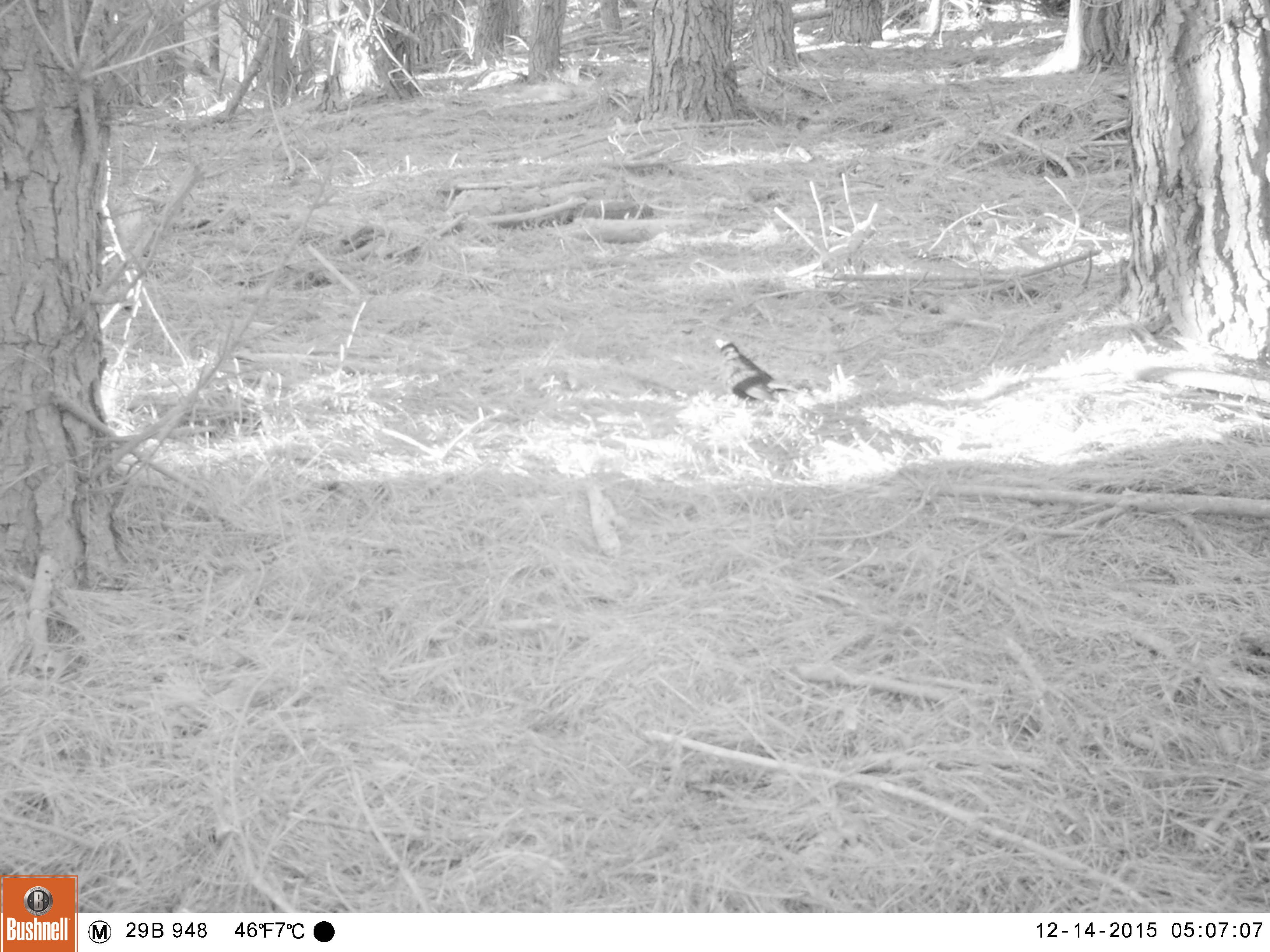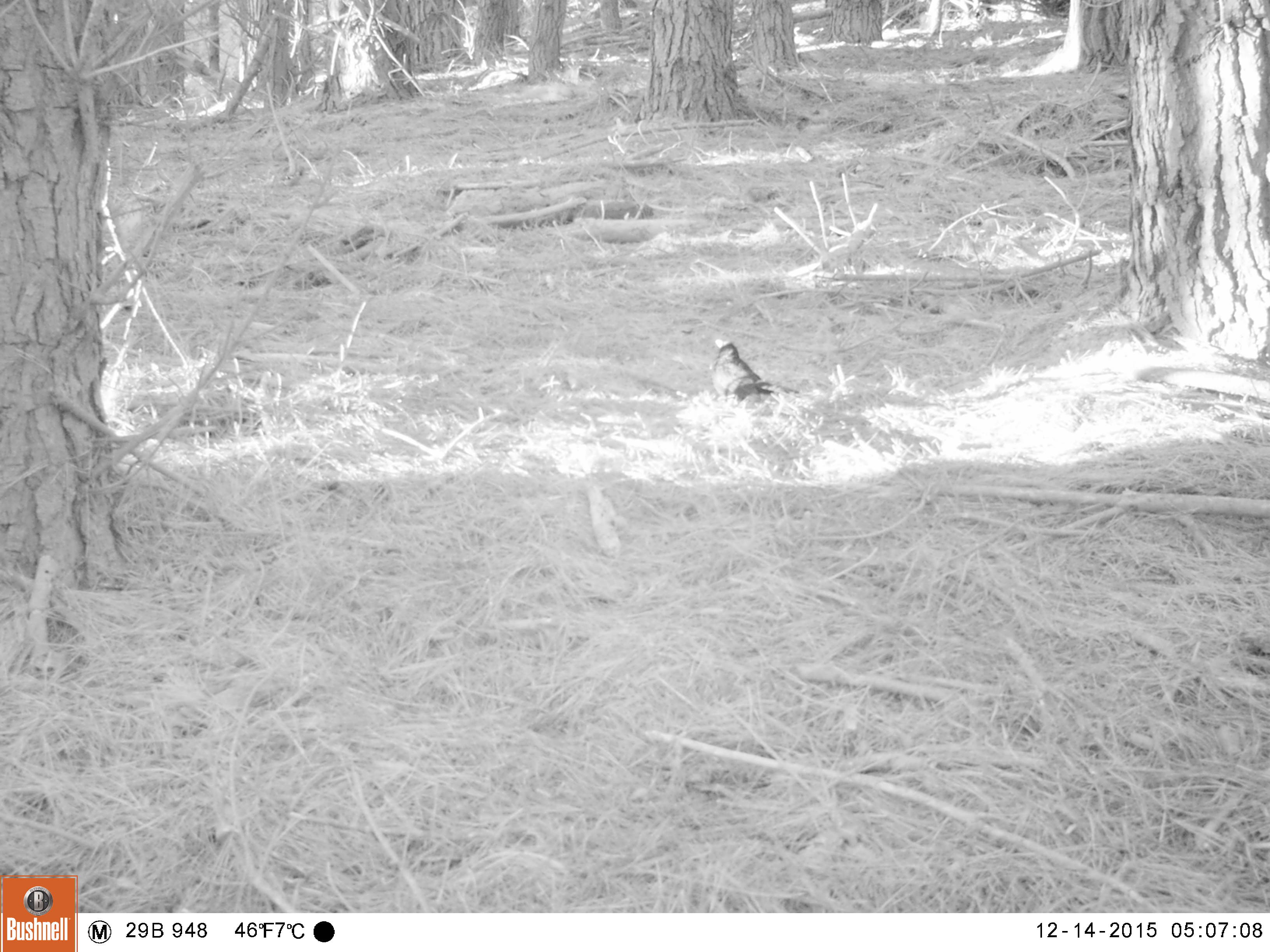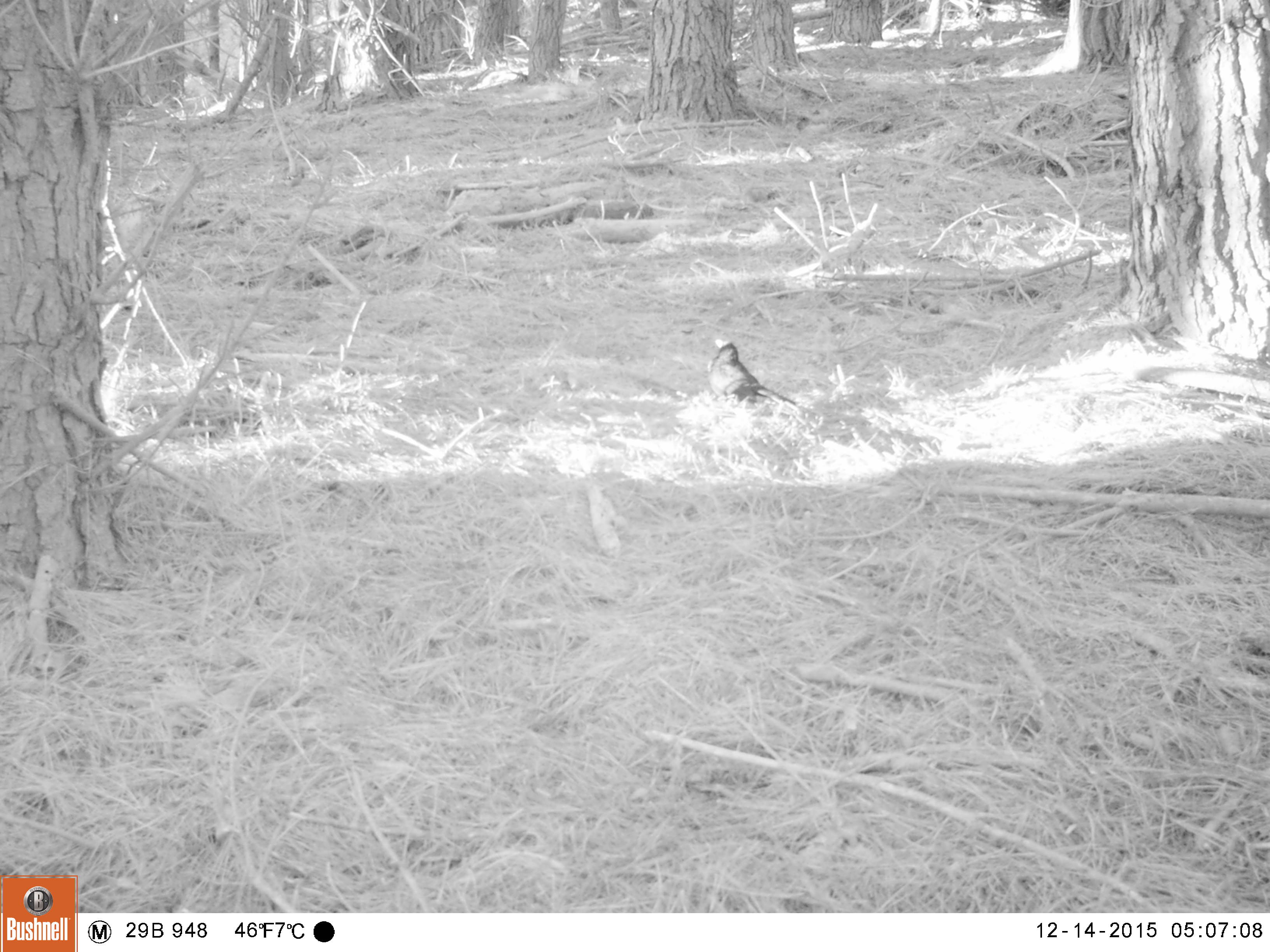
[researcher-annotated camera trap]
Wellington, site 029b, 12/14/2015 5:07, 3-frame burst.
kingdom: Animalia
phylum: Chordata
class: Aves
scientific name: Aves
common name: bird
Bird (Aves).